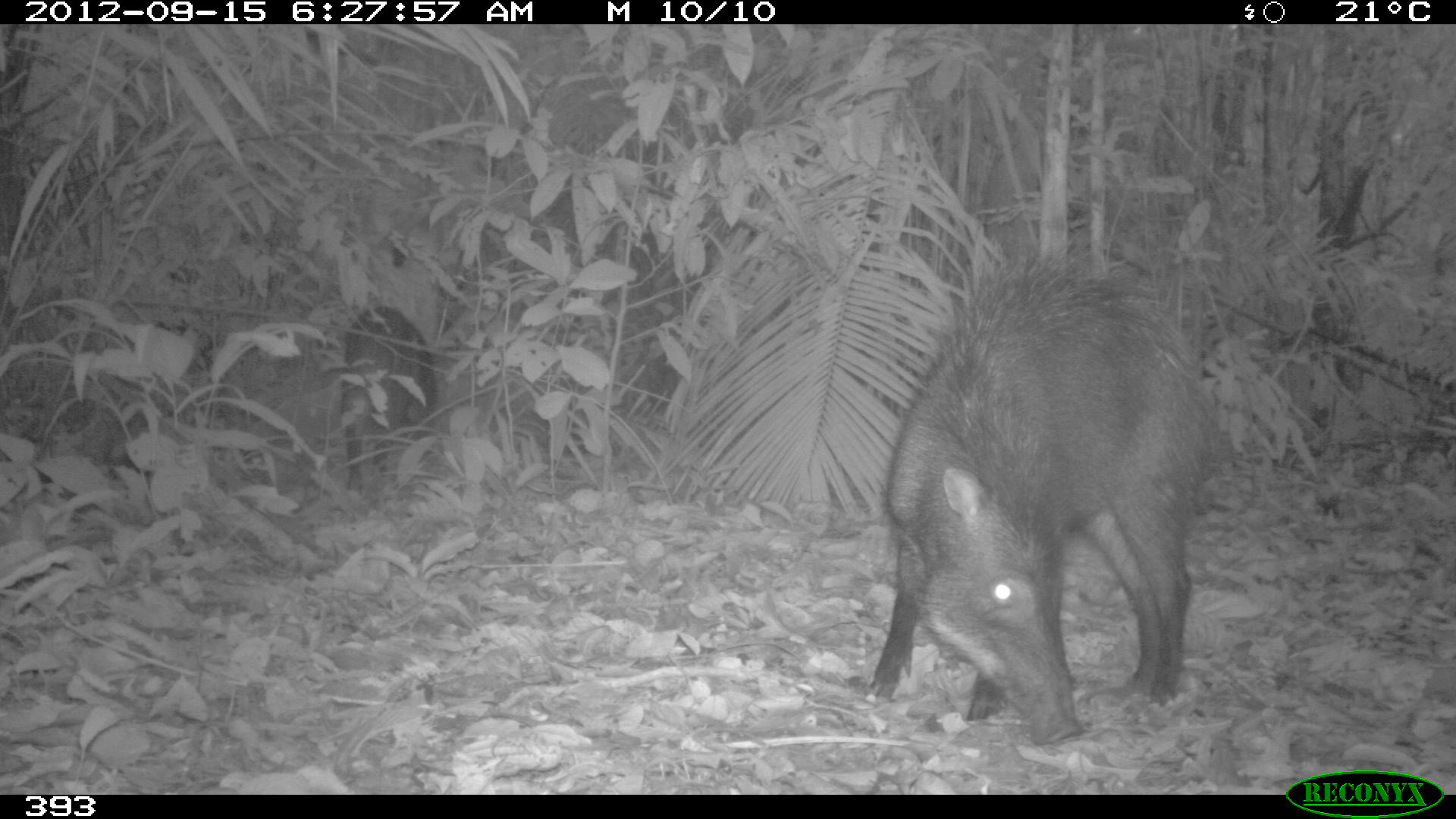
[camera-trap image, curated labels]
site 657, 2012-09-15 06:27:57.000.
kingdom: Animalia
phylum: Chordata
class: Mammalia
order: Artiodactyla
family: Tayassuidae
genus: Tayassu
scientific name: Tayassu pecari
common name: white-lipped peccary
Tayassu pecari (white-lipped peccary).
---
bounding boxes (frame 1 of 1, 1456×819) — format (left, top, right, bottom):
tayassu pecari: (861, 252, 1208, 749); (339, 302, 432, 496)